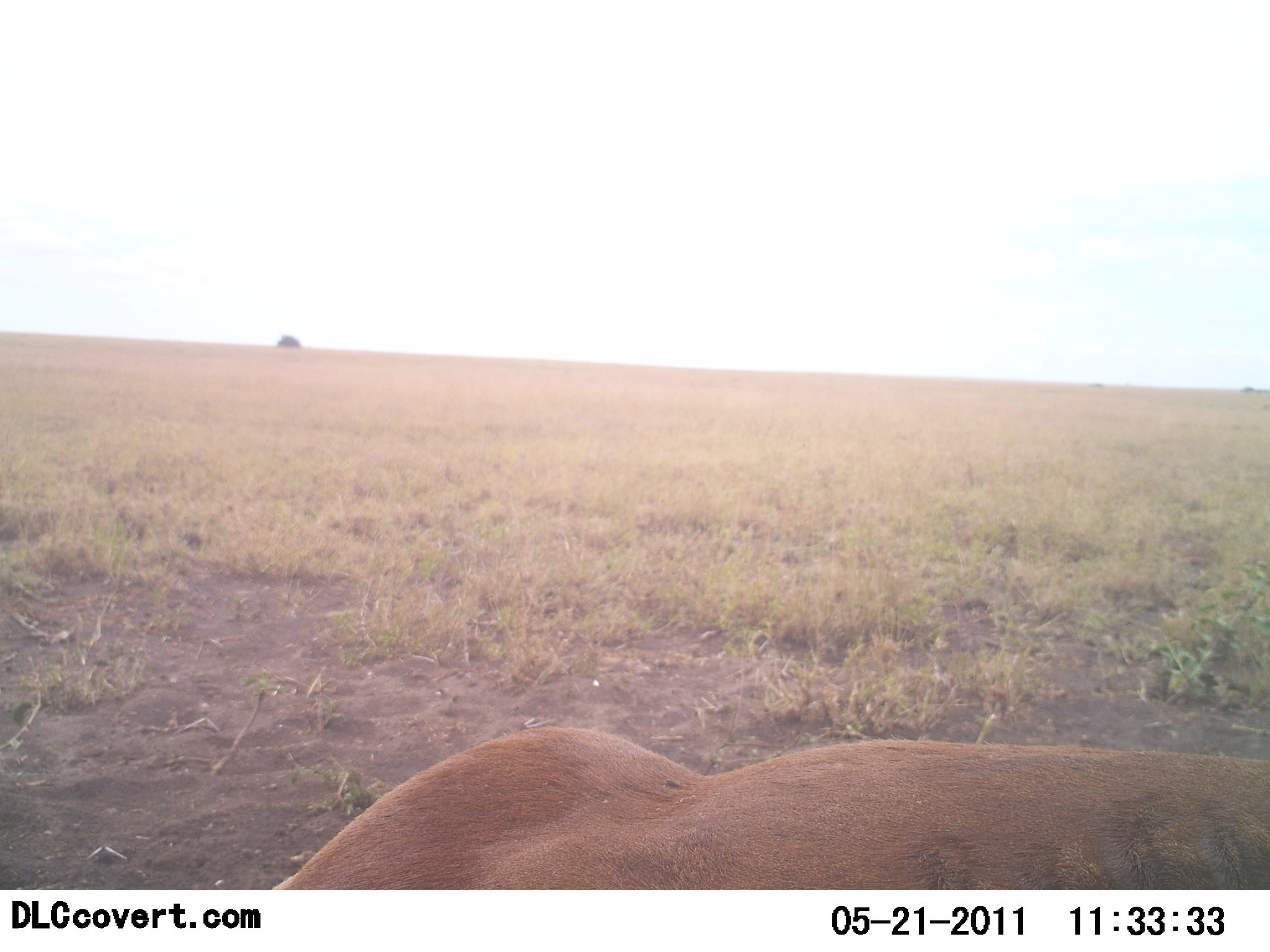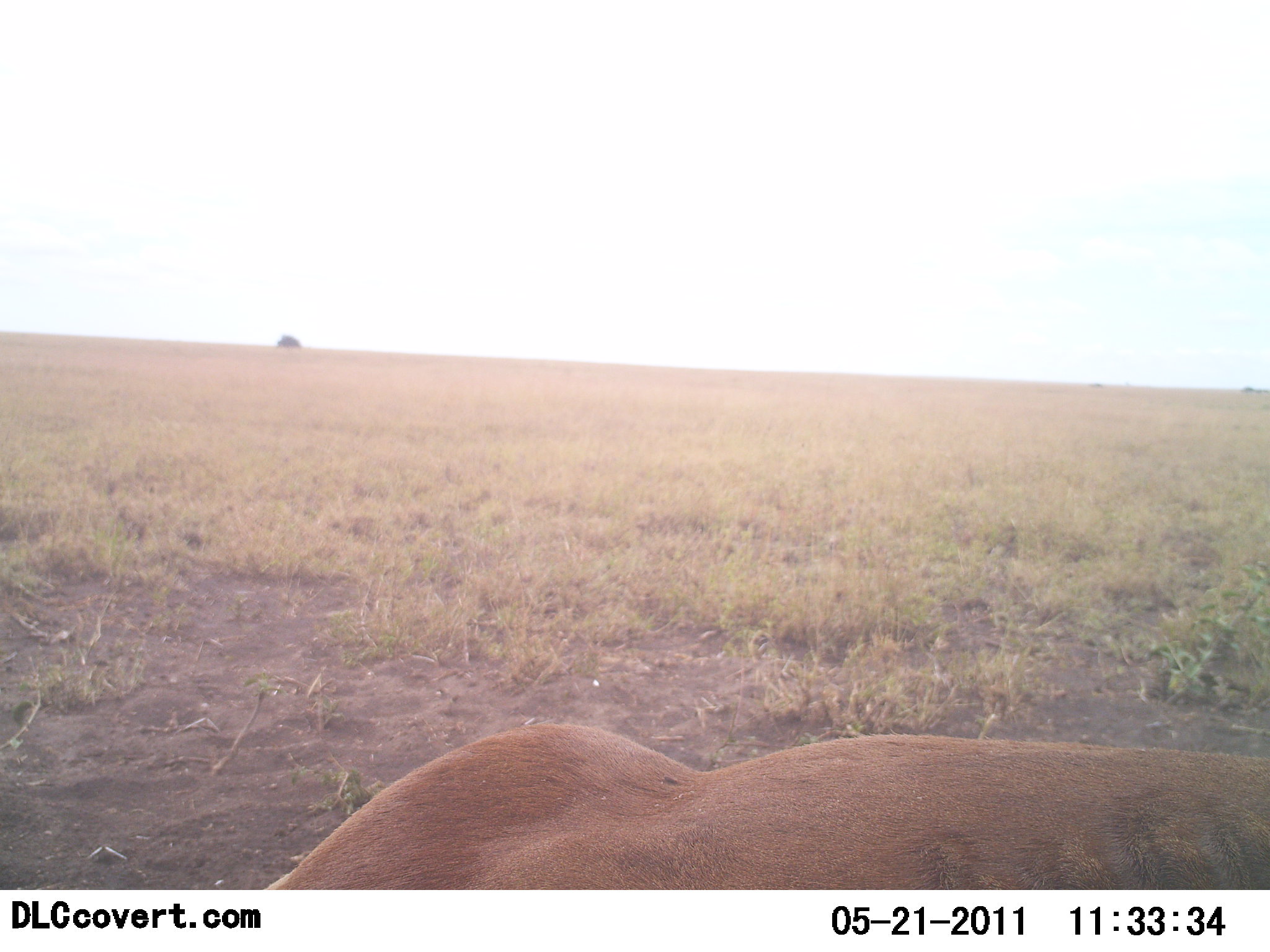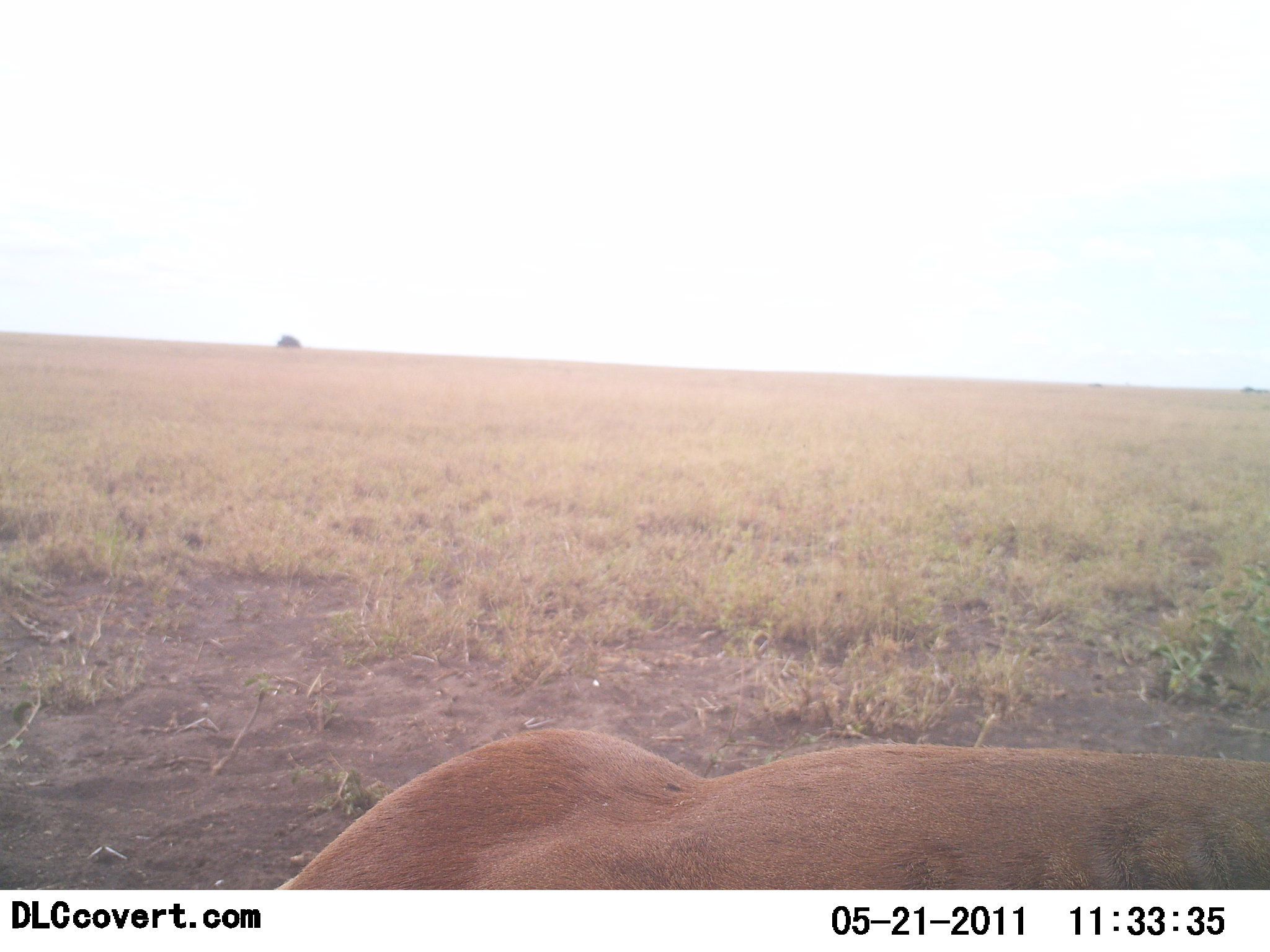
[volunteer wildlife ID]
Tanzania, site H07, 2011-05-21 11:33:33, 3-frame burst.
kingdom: Animalia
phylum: Chordata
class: Mammalia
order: Carnivora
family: Felidae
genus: Panthera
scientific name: Panthera leo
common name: lion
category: lionfemale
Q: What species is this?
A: Lionfemale (lion) (Panthera leo).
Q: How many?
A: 1.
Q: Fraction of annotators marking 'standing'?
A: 0%.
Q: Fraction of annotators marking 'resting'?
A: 100%.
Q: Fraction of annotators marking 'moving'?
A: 0%.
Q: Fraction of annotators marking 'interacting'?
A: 0%.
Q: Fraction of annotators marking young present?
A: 0%.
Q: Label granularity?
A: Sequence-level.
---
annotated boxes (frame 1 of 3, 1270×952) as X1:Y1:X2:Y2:
animal: 273:721:1270:887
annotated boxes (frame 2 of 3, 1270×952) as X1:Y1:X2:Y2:
animal: 260:719:1270:889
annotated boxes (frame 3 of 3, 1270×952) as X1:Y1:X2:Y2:
animal: 276:720:1270:888